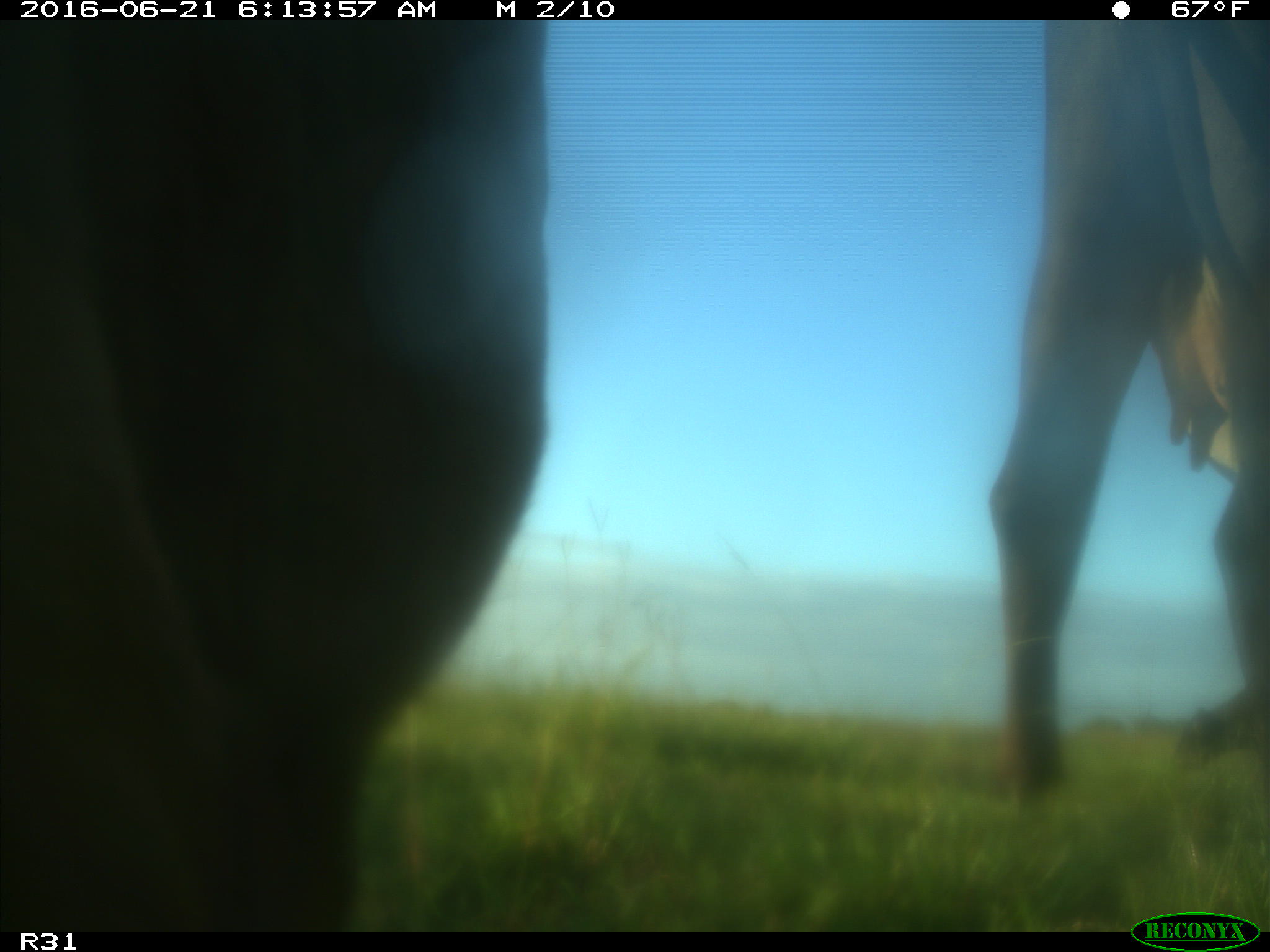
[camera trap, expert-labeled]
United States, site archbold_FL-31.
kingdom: Animalia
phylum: Chordata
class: Mammalia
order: Artiodactyla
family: Bovidae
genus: Bos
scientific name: Bos taurus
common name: domestic cow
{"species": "Bos taurus (domestic cow)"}